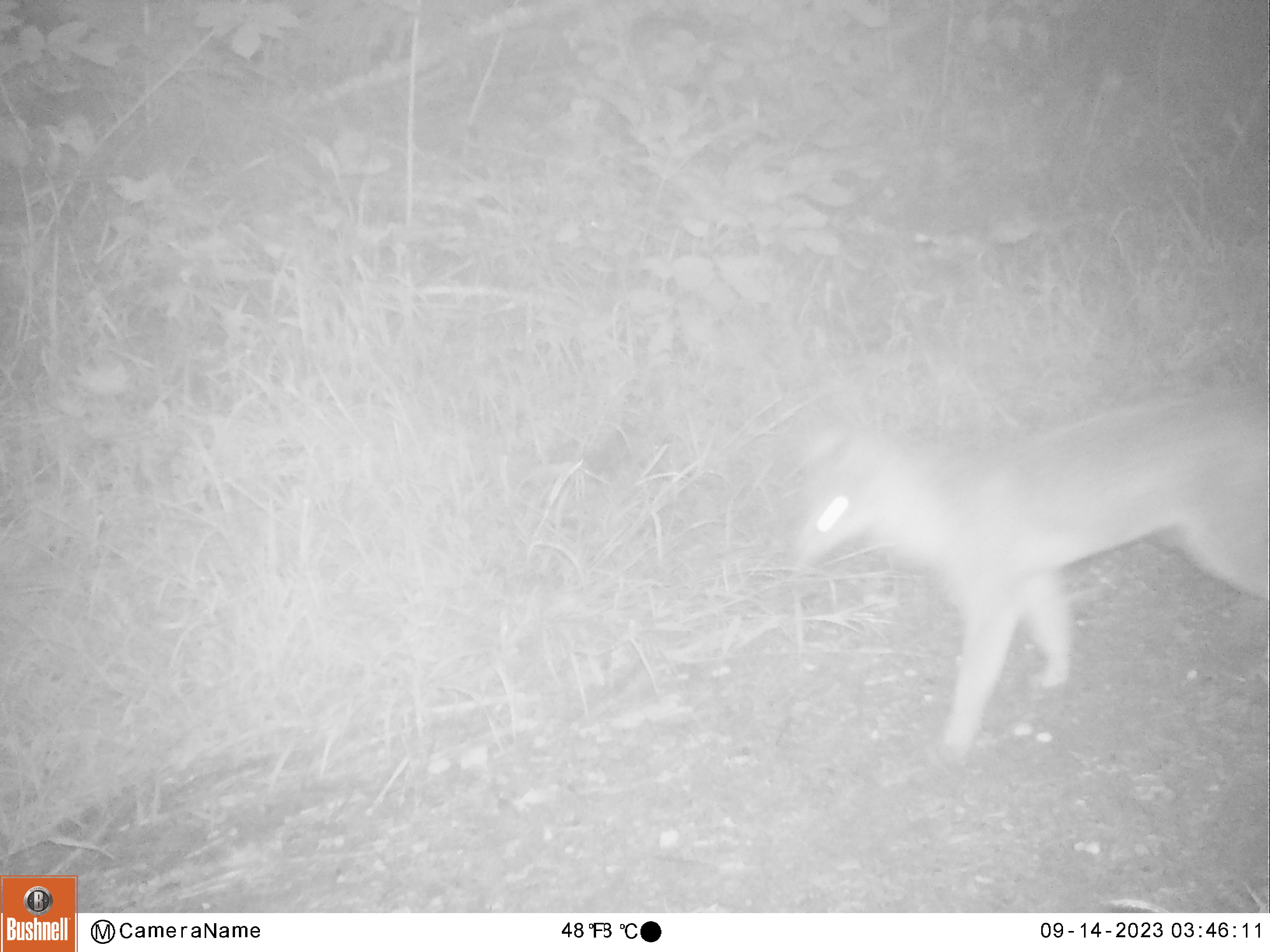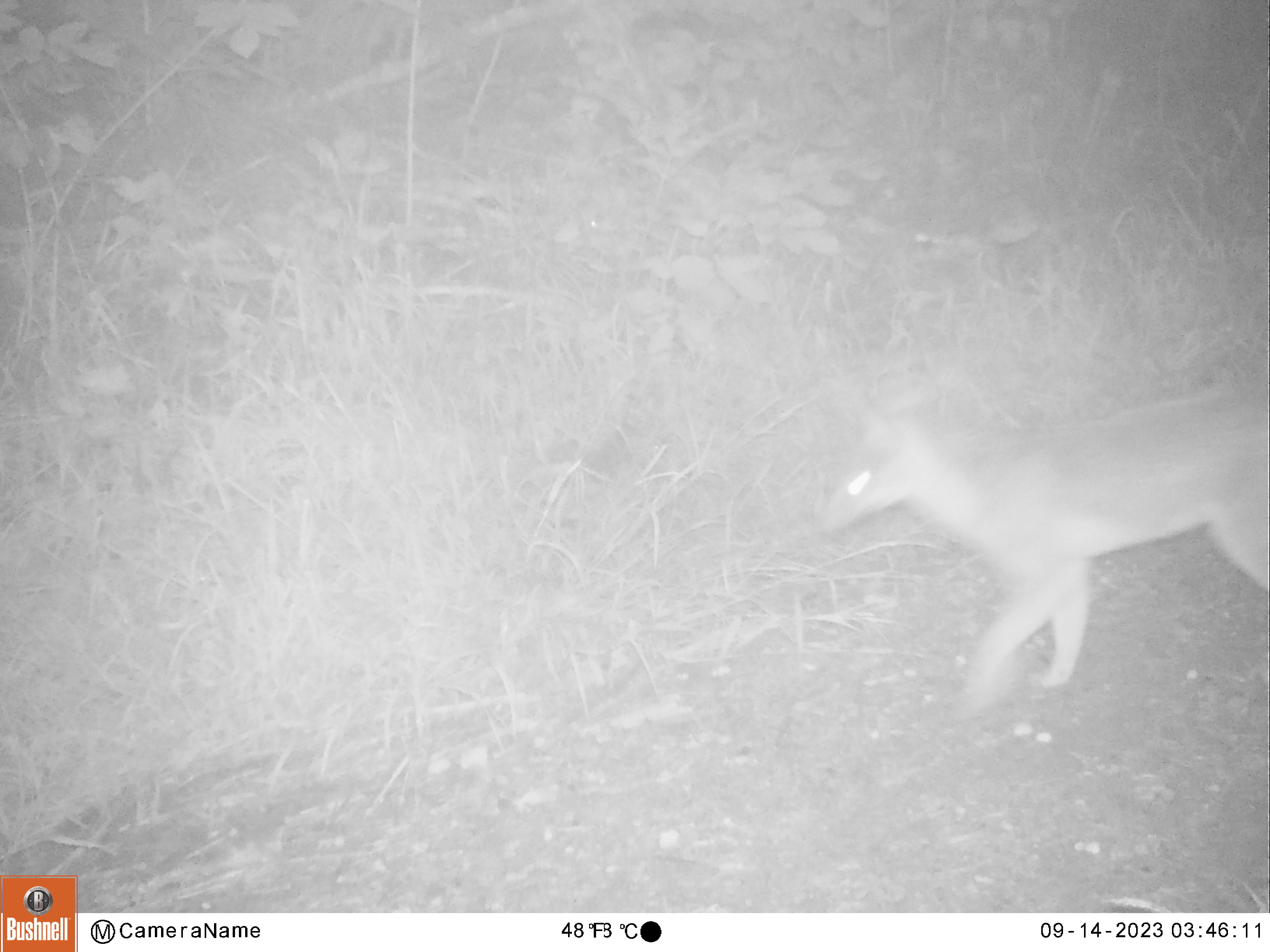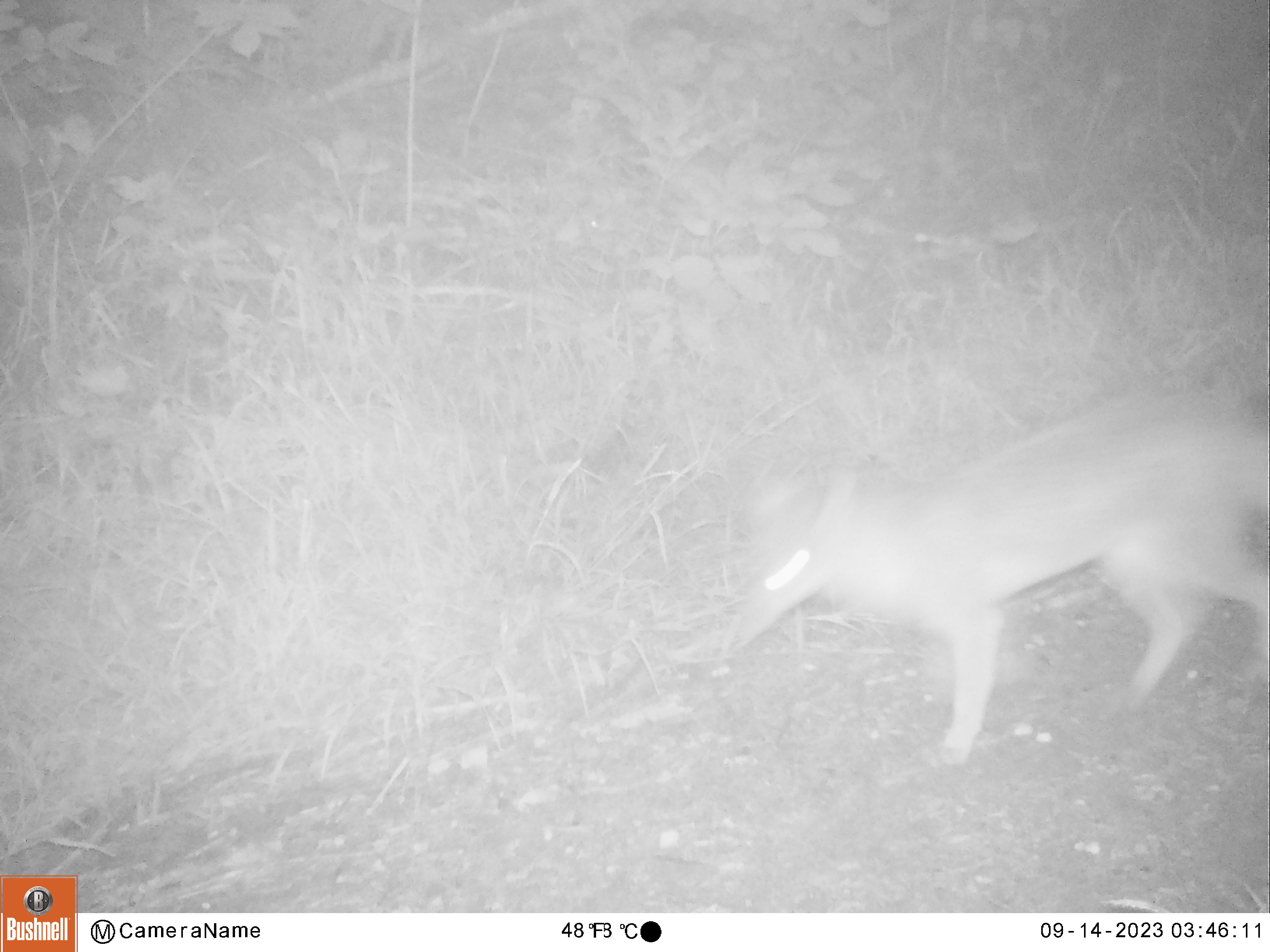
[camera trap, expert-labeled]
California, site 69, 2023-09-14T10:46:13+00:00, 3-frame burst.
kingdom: Animalia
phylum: Chordata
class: Mammalia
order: Carnivora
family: Canidae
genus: Urocyon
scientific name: Urocyon cinereoargenteus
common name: gray fox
Gray fox (Urocyon cinereoargenteus).